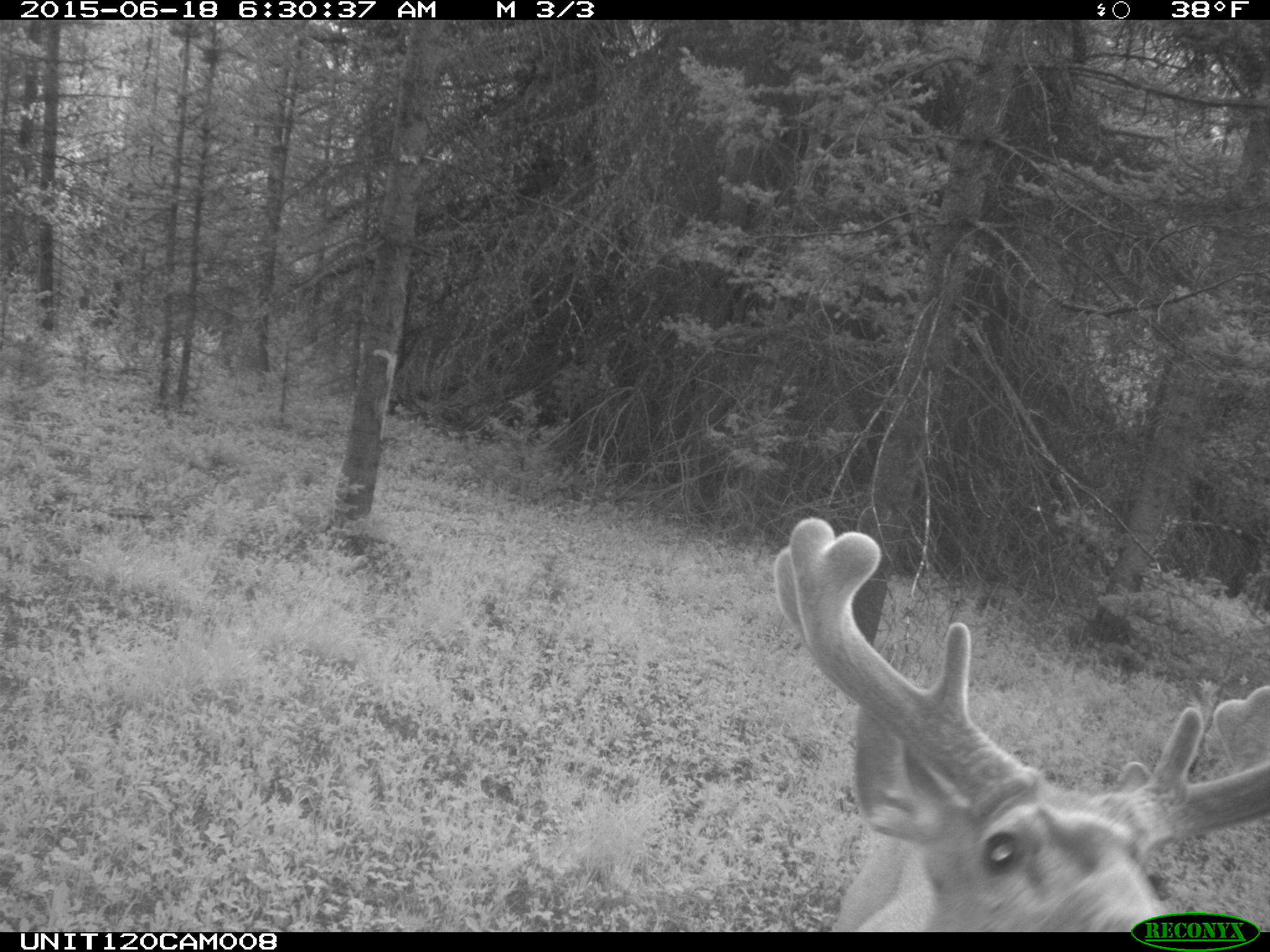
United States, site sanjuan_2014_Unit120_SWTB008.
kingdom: Animalia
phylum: Chordata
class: Mammalia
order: Artiodactyla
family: Cervidae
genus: Odocoileus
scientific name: Odocoileus hemionus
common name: mule deer